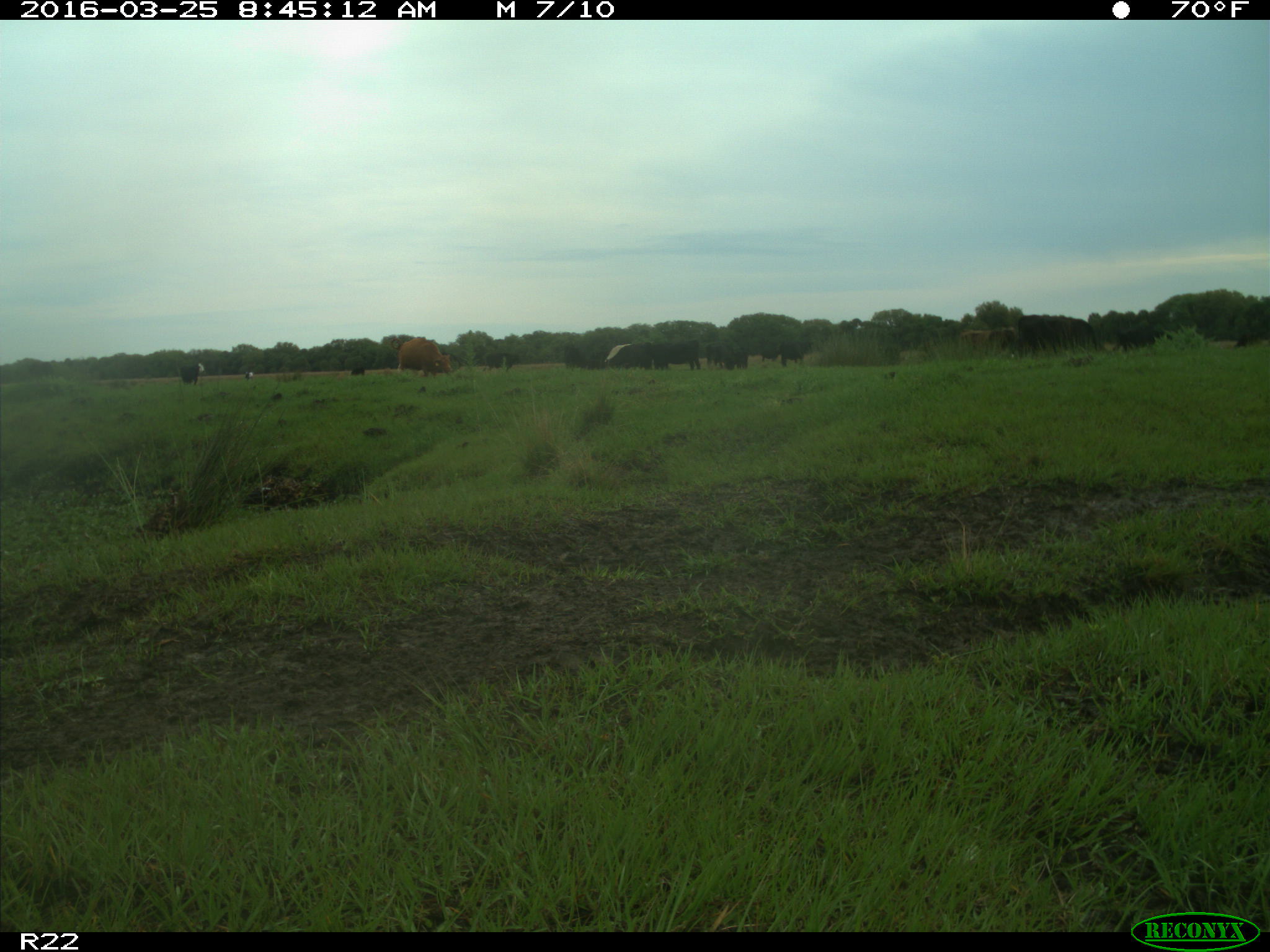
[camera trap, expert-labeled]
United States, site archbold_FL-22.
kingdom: Animalia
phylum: Chordata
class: Mammalia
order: Artiodactyla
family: Bovidae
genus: Bos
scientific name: Bos taurus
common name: domestic cow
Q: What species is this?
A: Bos taurus (domestic cow).